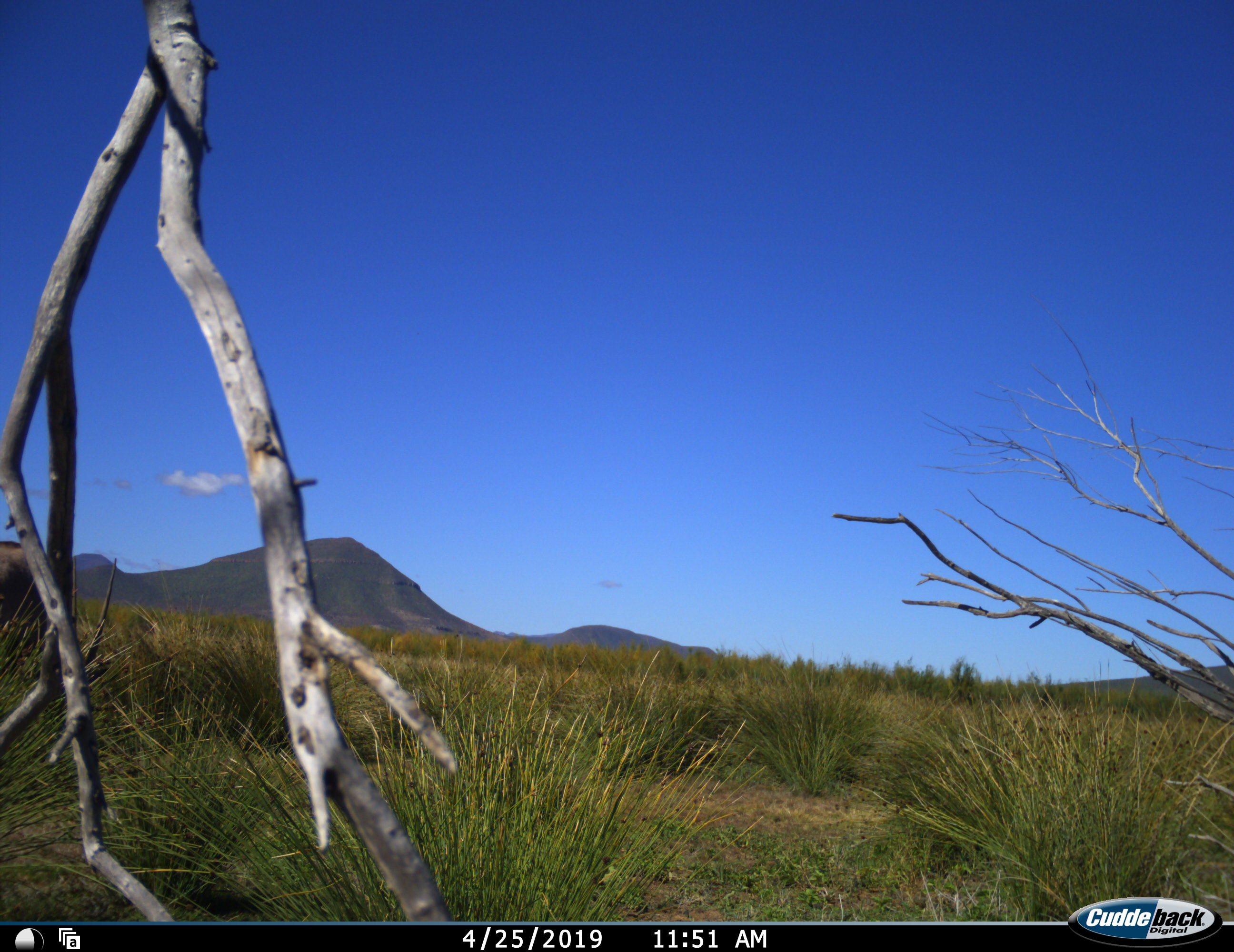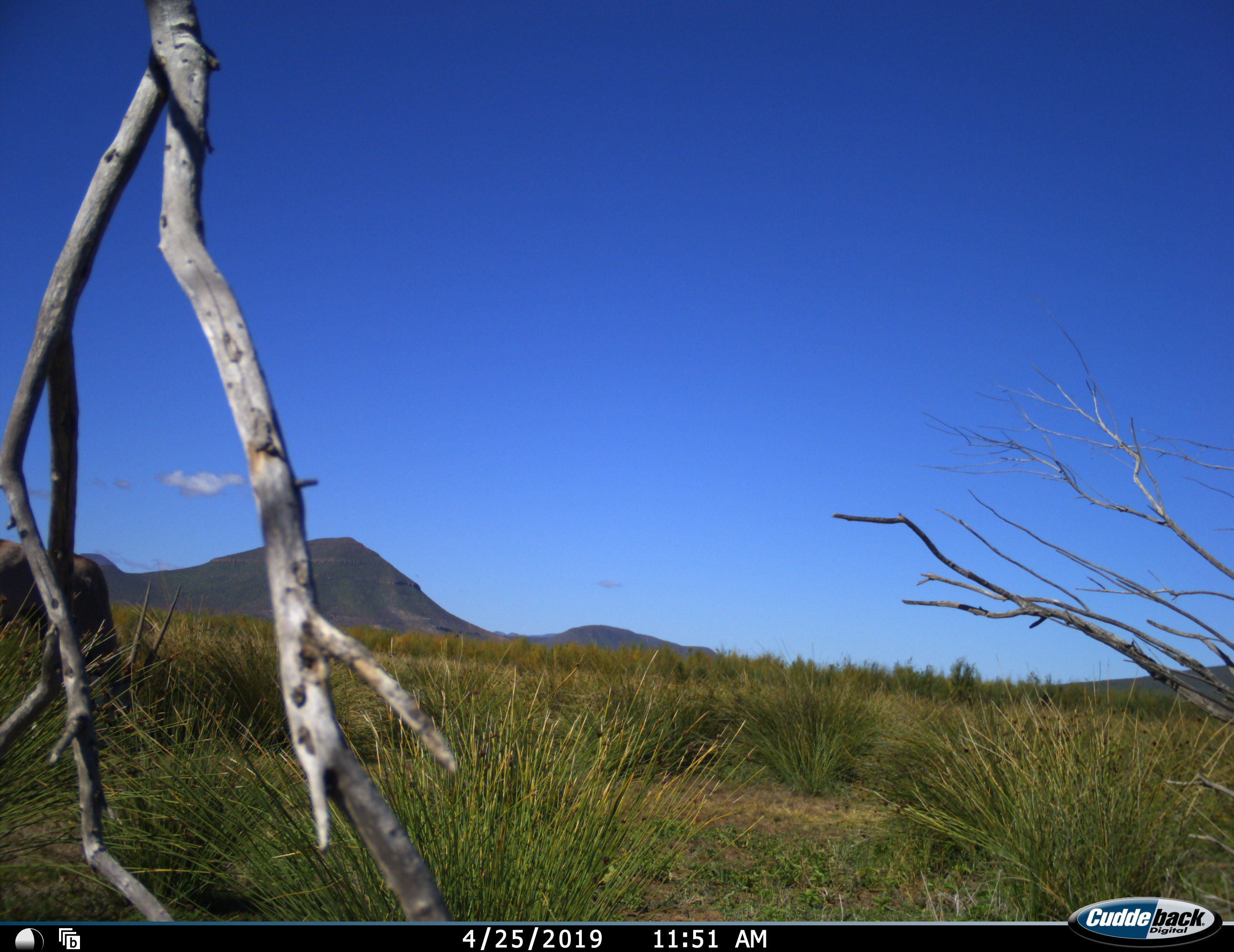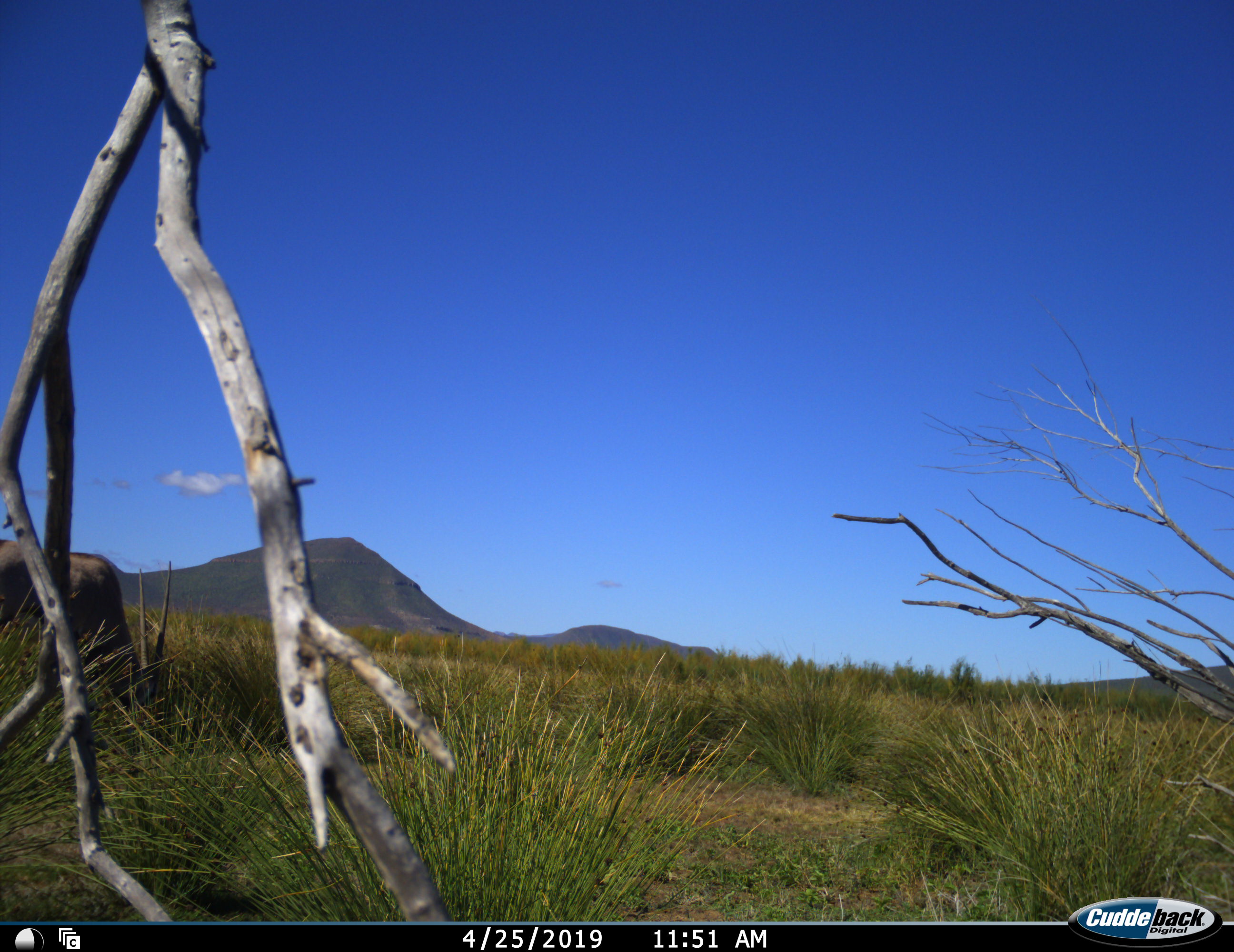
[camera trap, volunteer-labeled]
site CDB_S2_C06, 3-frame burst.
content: unidentified animal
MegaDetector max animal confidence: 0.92